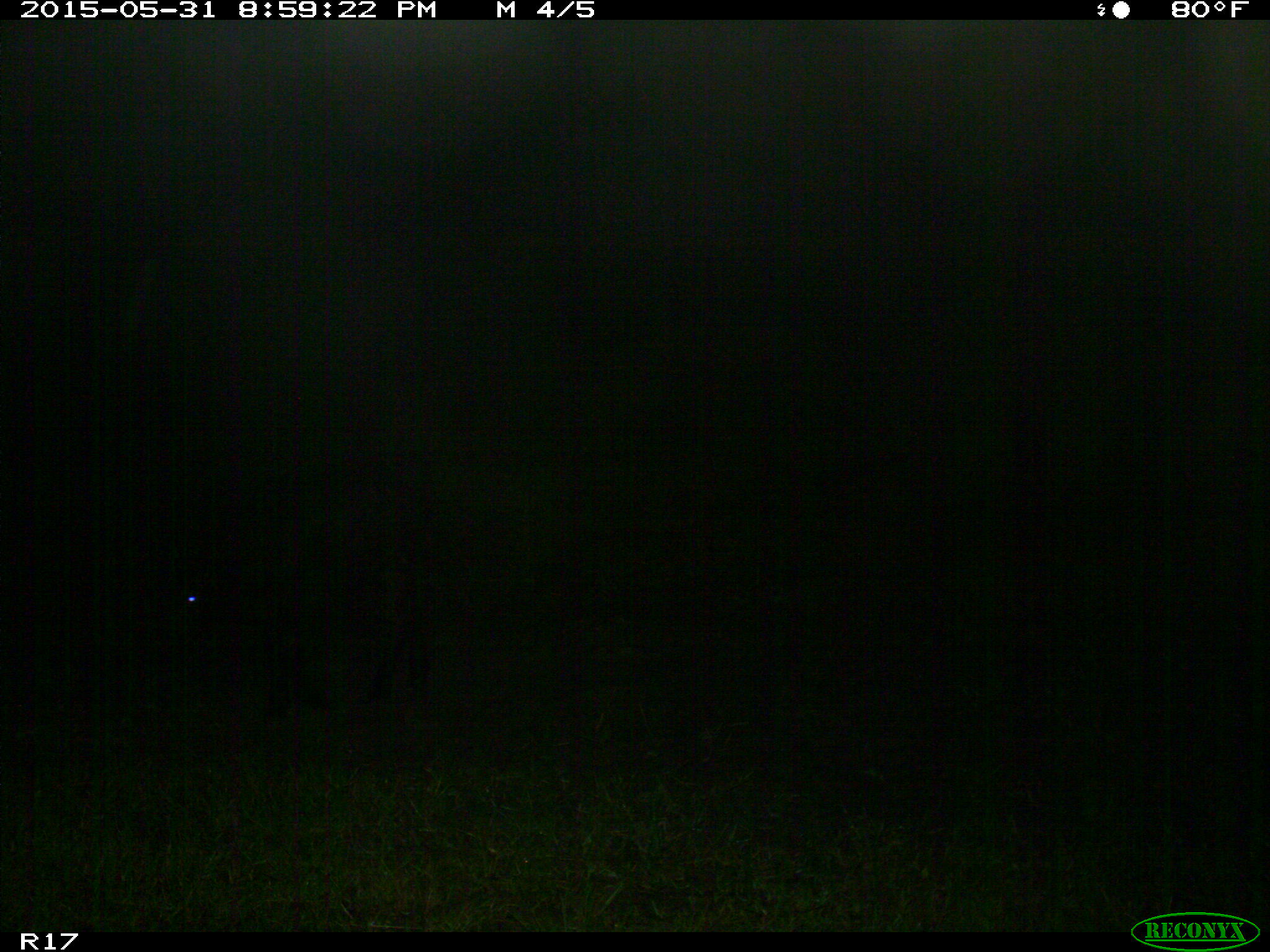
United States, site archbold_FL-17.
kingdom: Animalia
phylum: Chordata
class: Mammalia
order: Artiodactyla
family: Bovidae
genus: Bos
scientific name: Bos taurus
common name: domestic cow